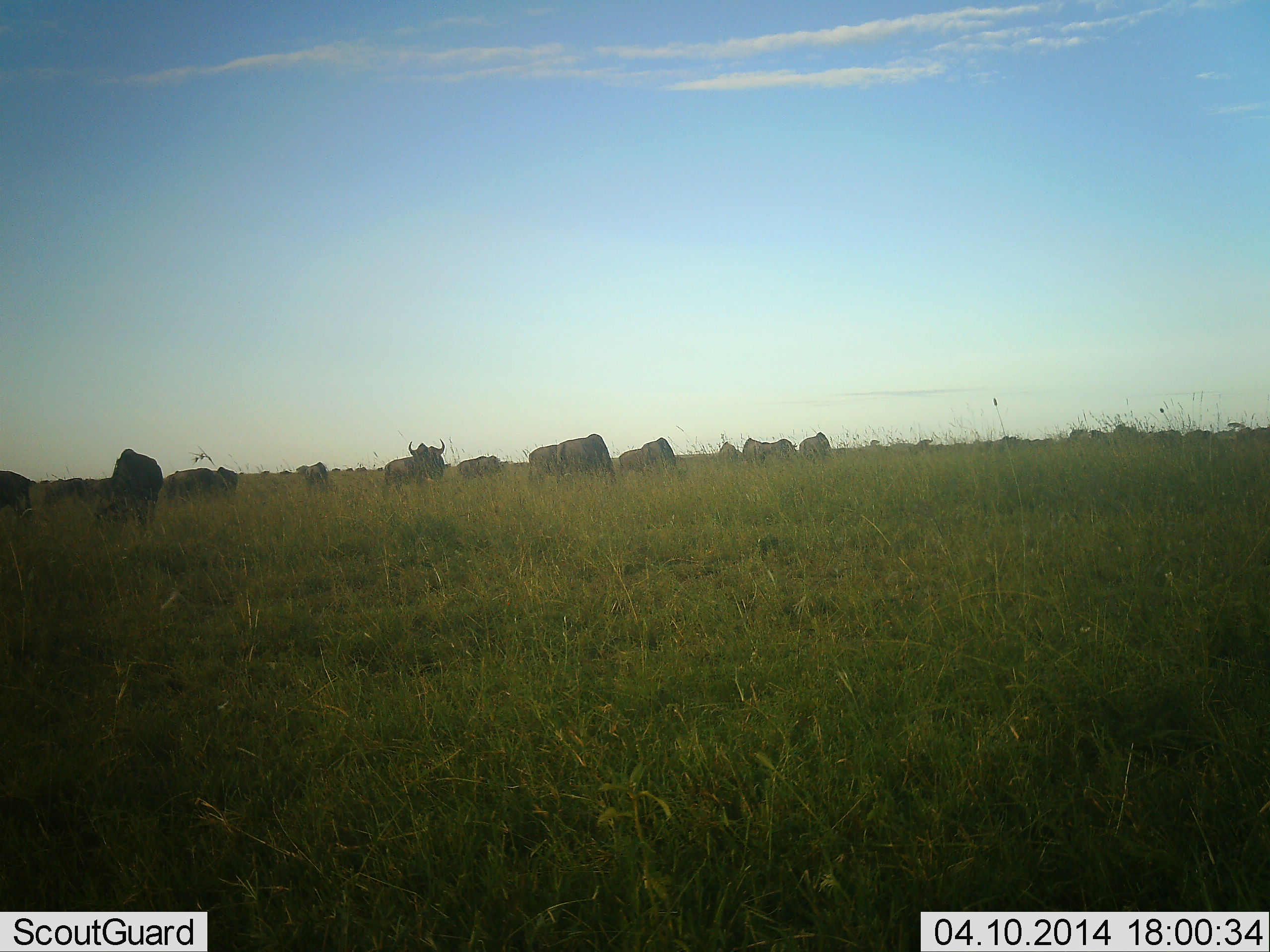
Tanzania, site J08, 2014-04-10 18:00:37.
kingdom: Animalia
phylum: Chordata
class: Mammalia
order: Artiodactyla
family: Bovidae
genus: Connochaetes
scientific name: Connochaetes taurinus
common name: blue wildebeest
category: wildebeest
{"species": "wildebeest (blue wildebeest) (Connochaetes taurinus)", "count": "11-50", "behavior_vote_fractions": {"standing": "70%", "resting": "0%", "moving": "20%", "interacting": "0%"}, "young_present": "0%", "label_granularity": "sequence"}